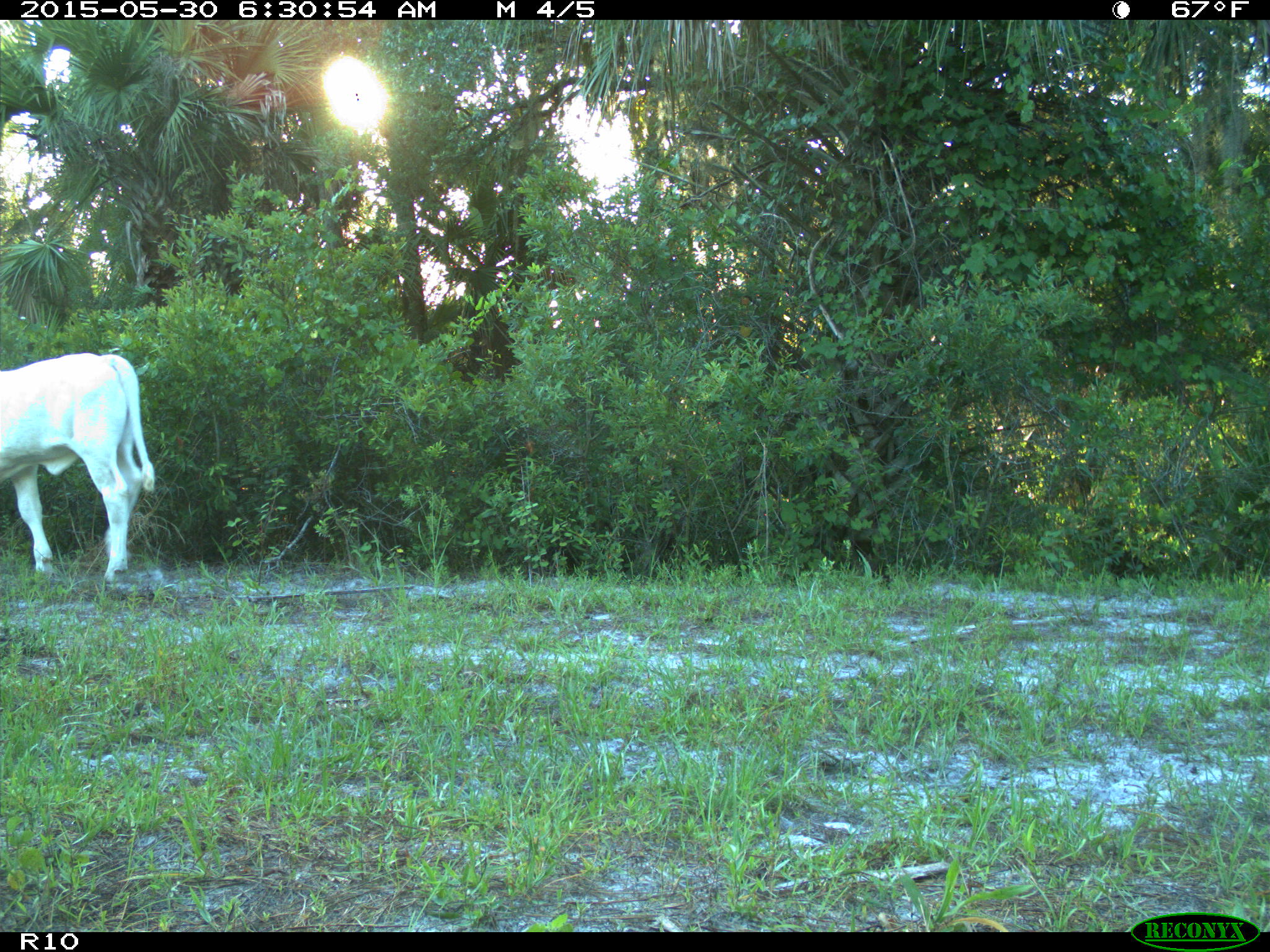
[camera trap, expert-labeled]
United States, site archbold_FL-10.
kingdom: Animalia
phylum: Chordata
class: Mammalia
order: Artiodactyla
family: Bovidae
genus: Bos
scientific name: Bos taurus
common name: domestic cow